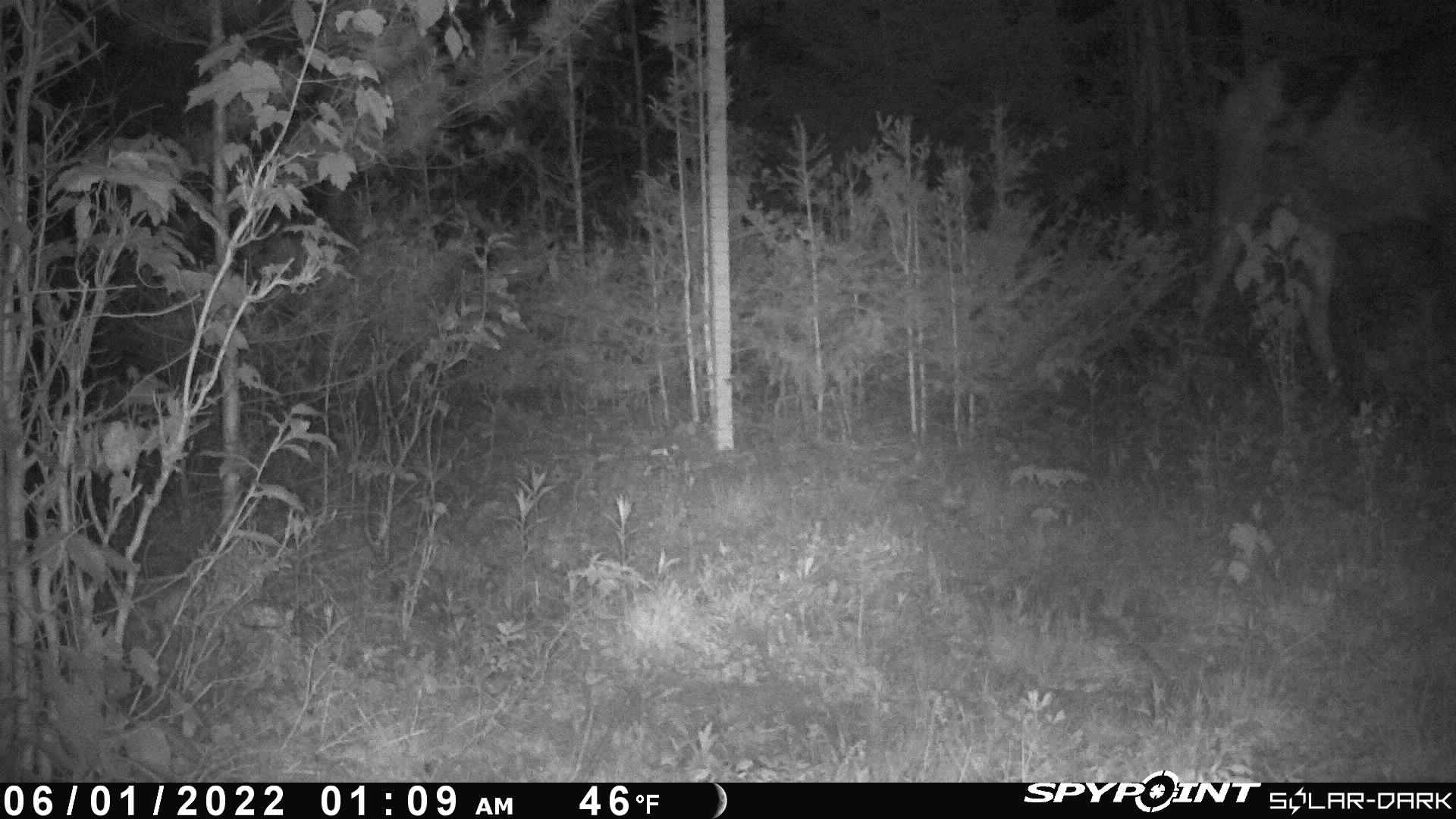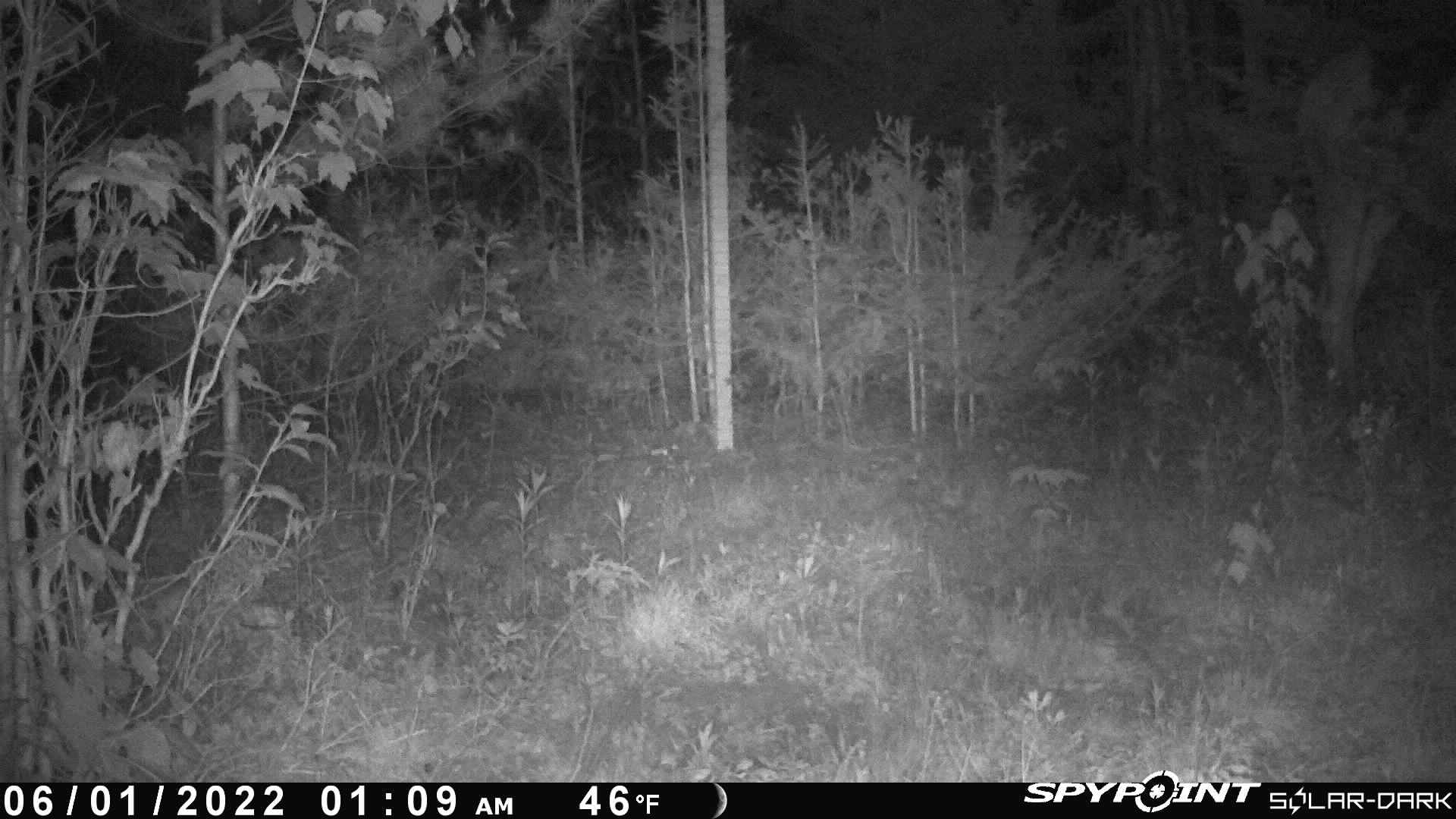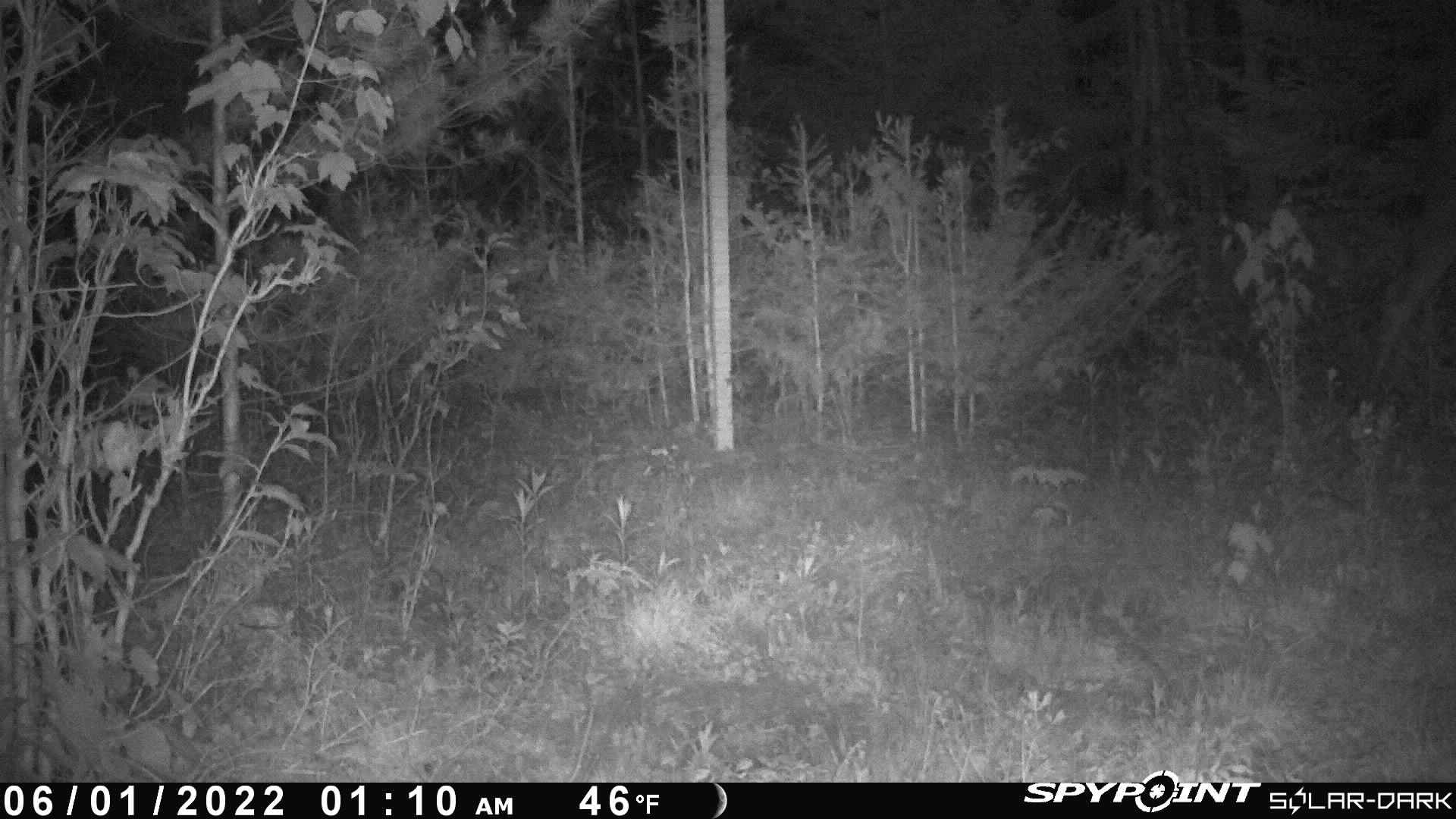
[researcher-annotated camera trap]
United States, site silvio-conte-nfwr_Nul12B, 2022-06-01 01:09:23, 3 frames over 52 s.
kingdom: Animalia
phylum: Chordata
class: Mammalia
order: Artiodactyla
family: Cervidae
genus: Alces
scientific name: Alces alces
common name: moose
Moose (Alces alces).